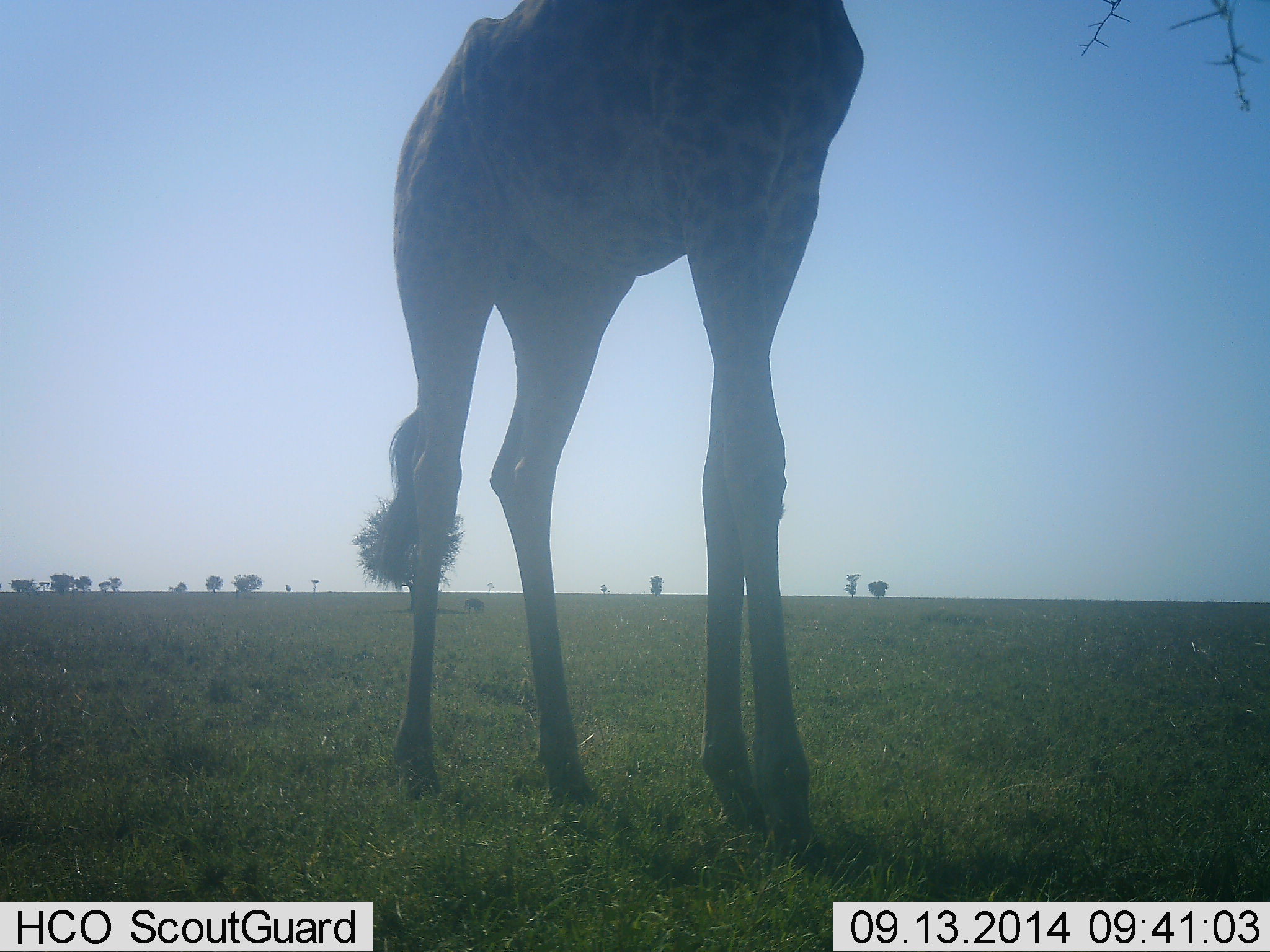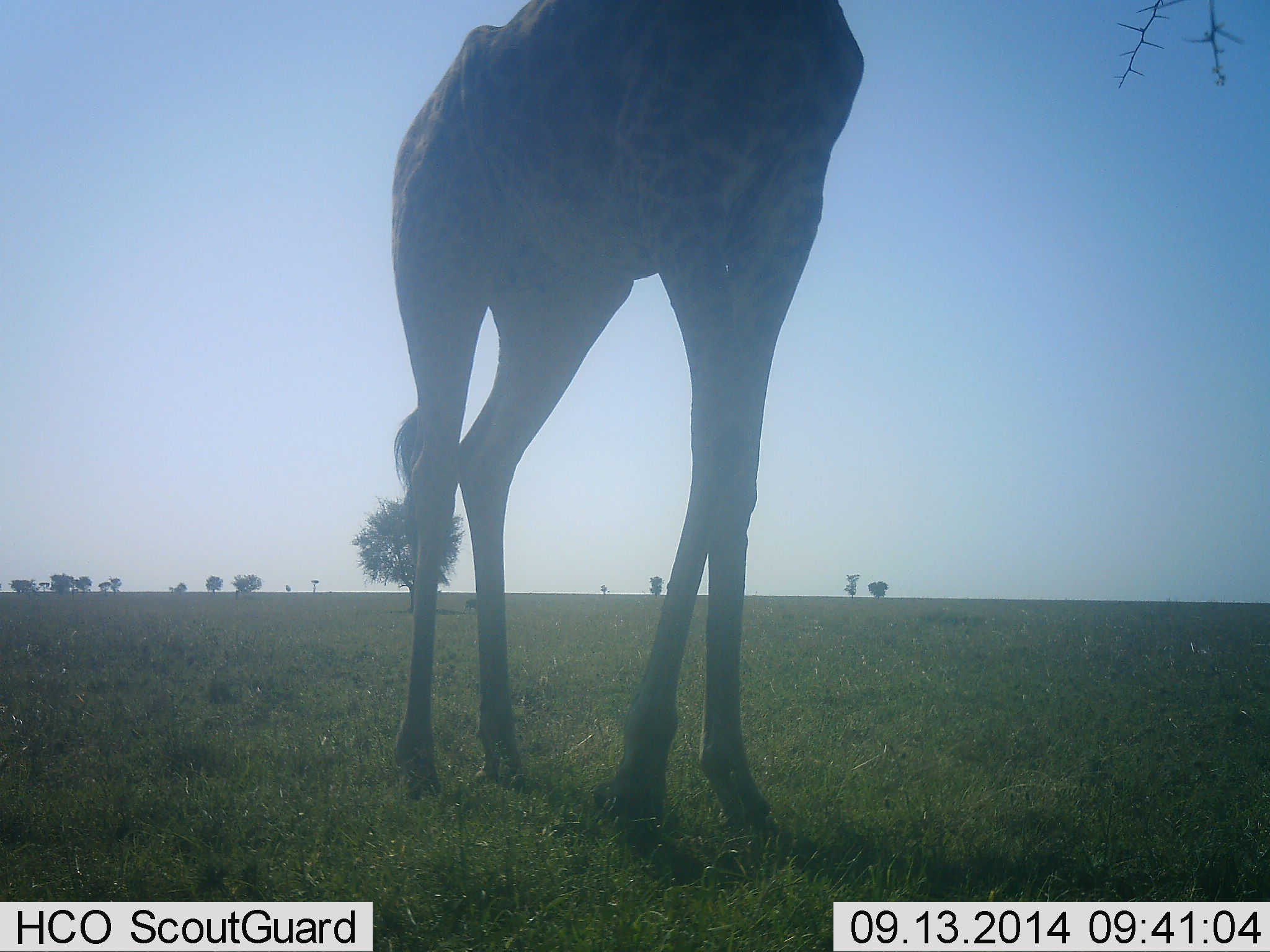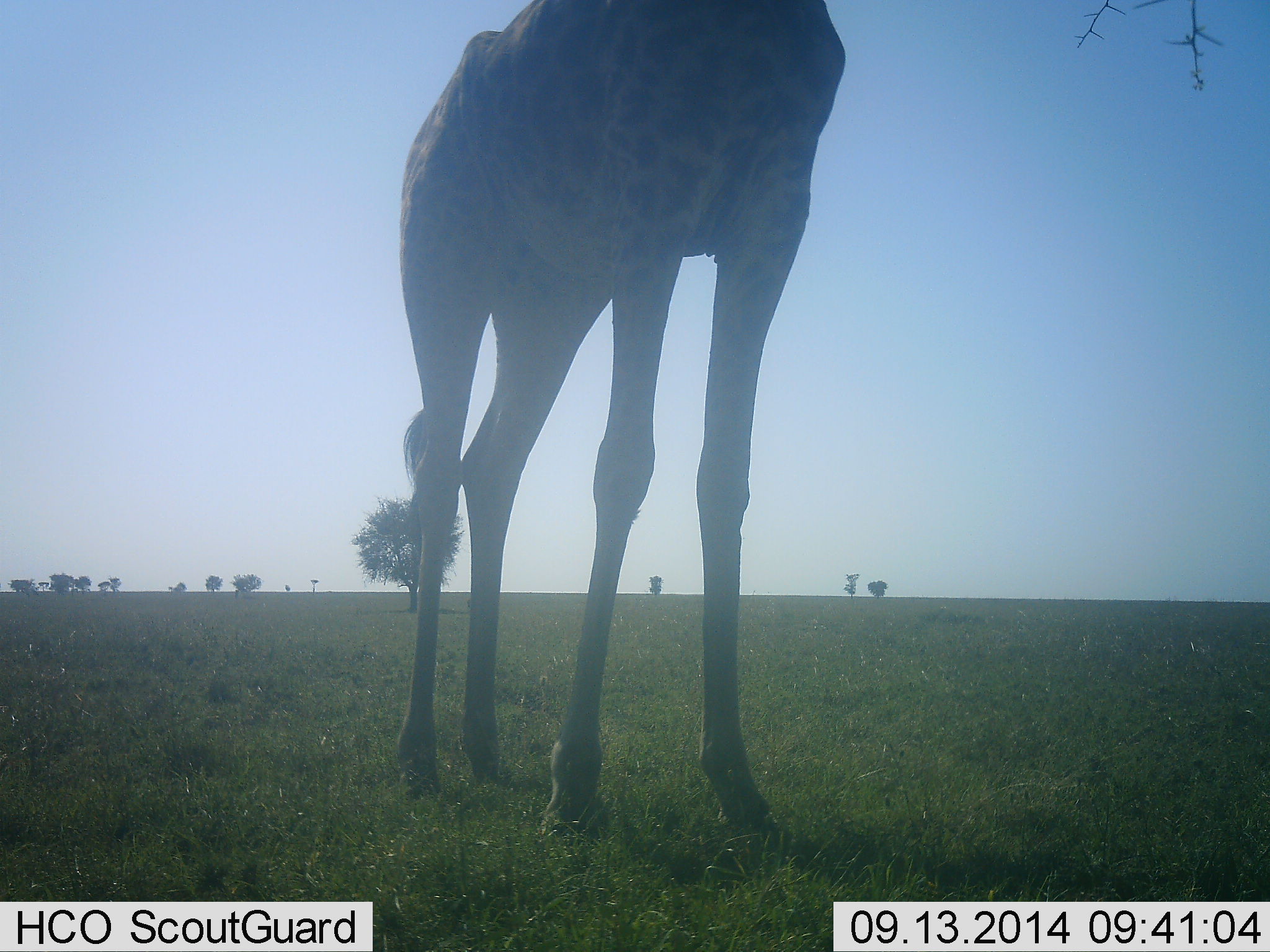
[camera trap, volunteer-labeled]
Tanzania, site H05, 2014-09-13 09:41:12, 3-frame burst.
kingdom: Animalia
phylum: Chordata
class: Mammalia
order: Artiodactyla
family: Giraffidae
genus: Giraffa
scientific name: Giraffa camelopardalis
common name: giraffe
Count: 1.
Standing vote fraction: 80%.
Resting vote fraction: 0%.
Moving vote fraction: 10%.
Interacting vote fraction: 0%.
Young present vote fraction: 0%.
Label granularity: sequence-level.